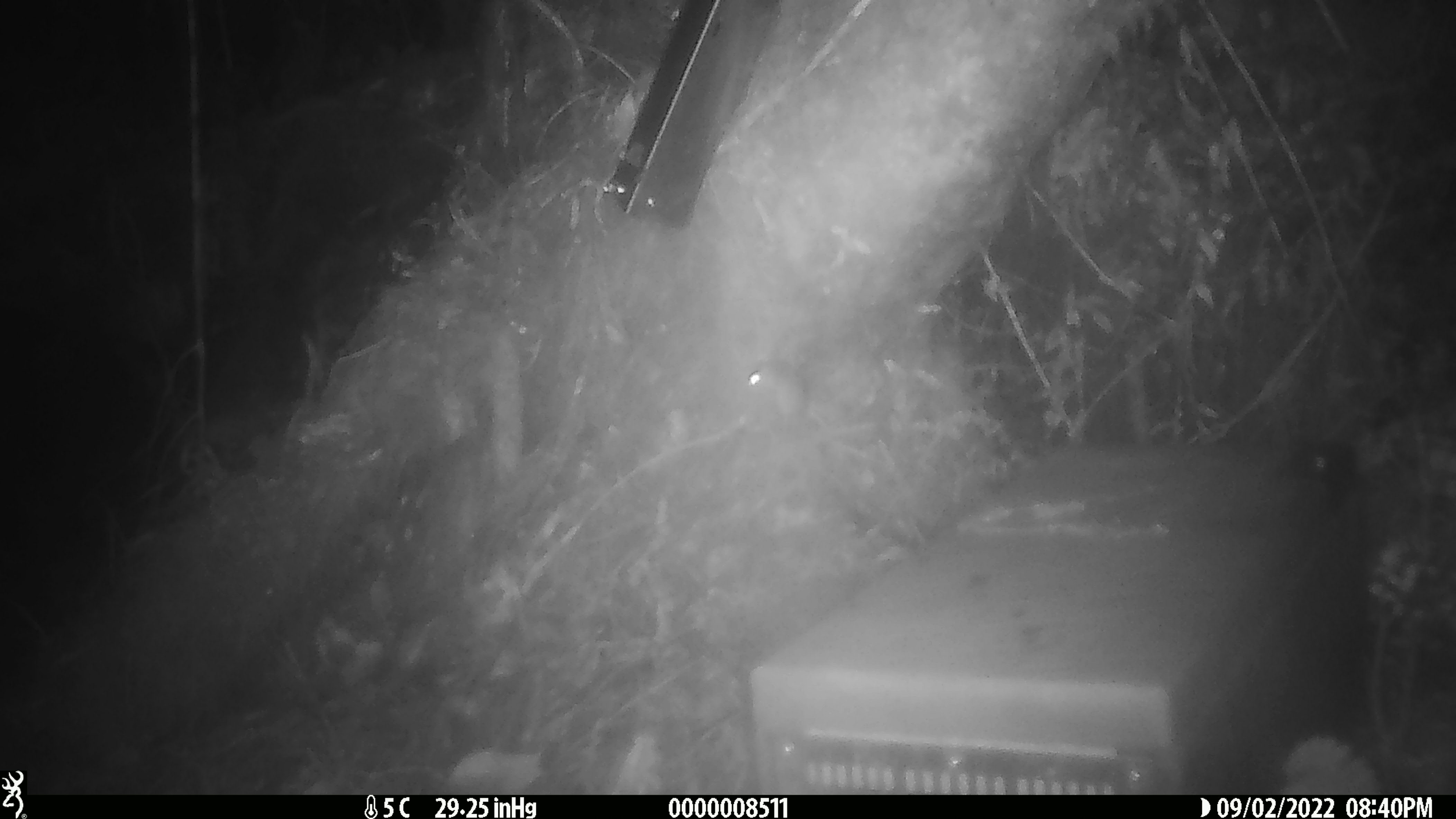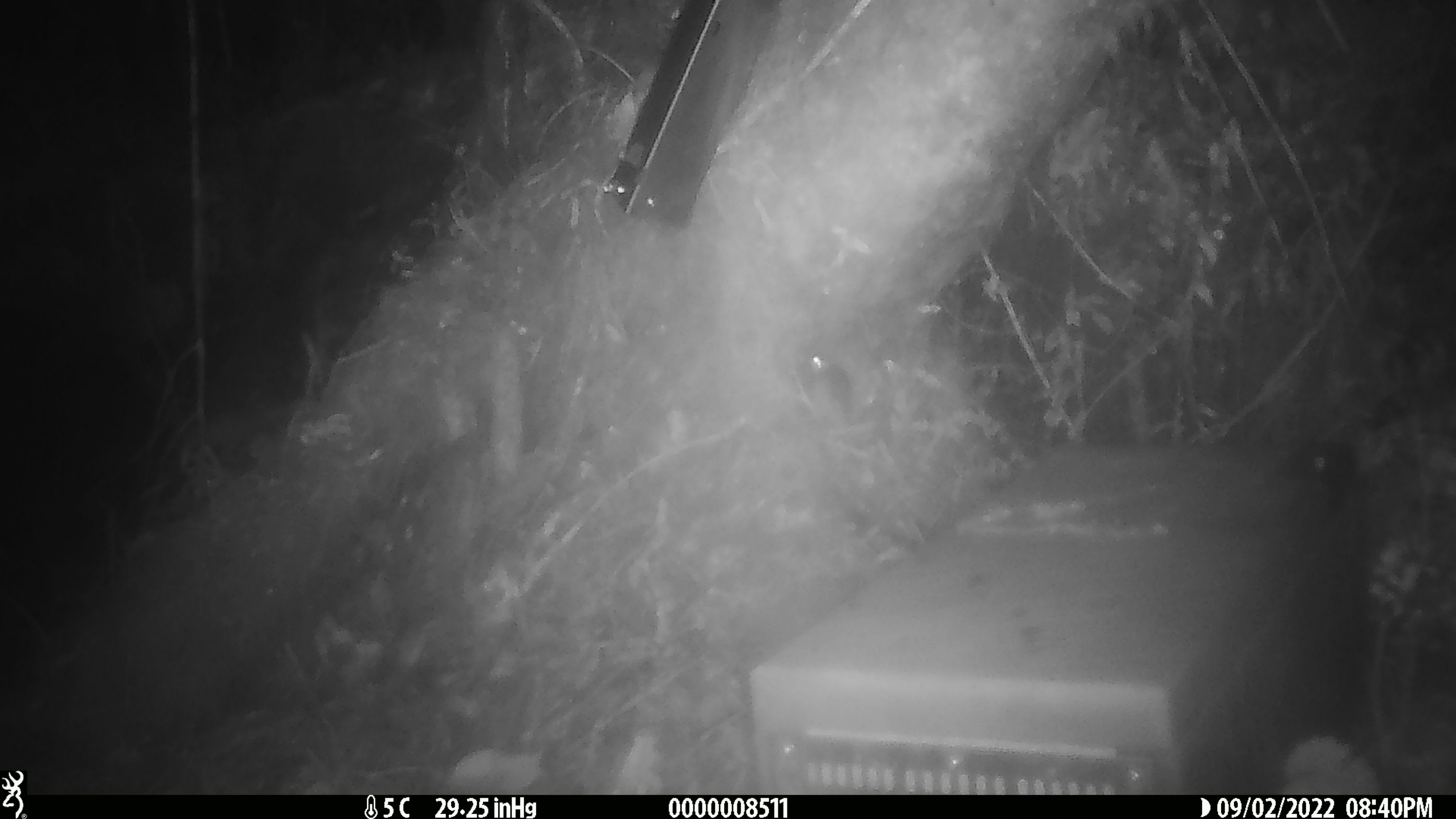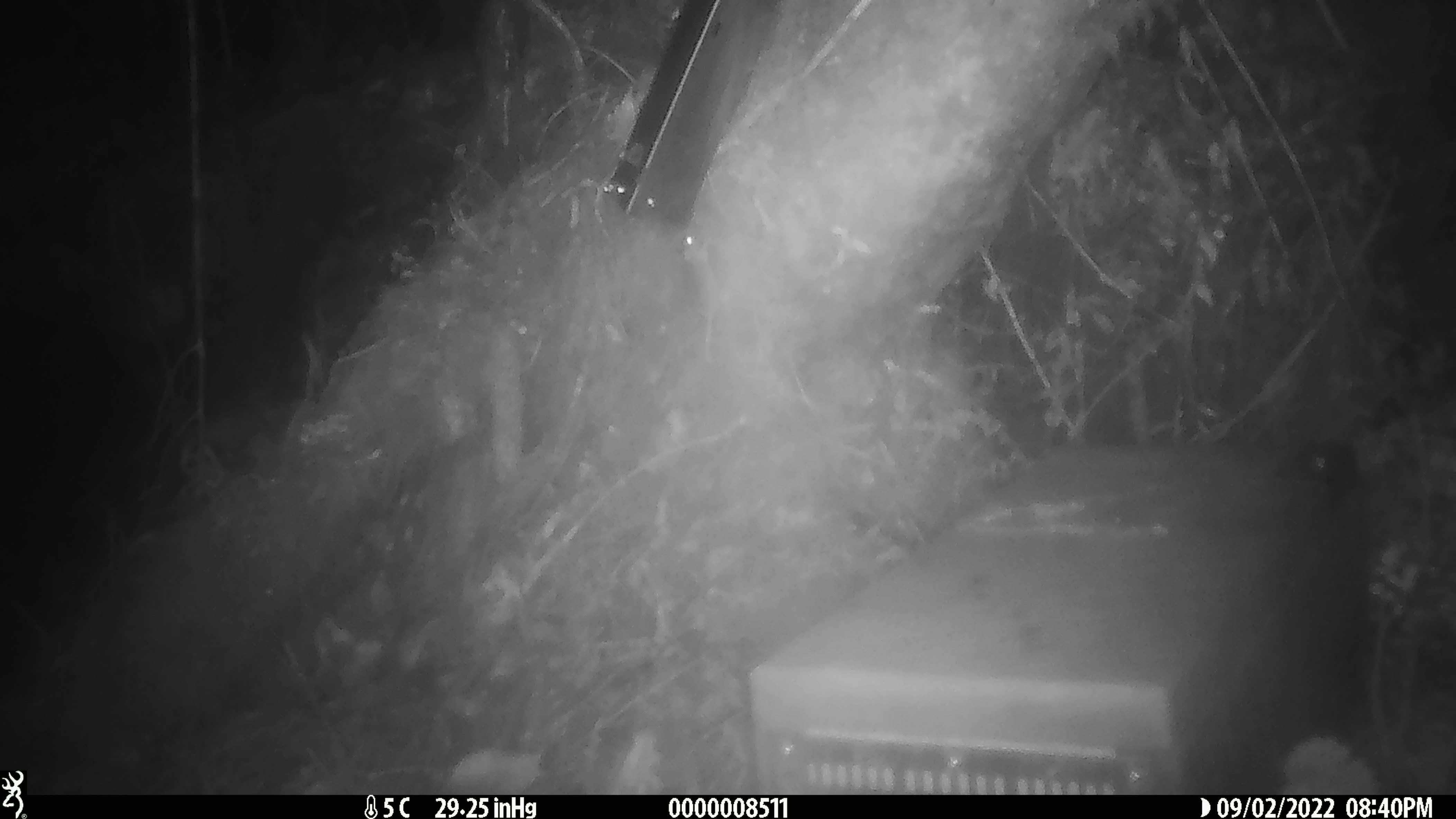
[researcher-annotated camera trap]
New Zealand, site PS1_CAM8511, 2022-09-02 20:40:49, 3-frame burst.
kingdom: Animalia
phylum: Chordata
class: Mammalia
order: Rodentia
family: Muridae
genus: Mus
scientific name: Mus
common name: mouse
Mouse (Mus).